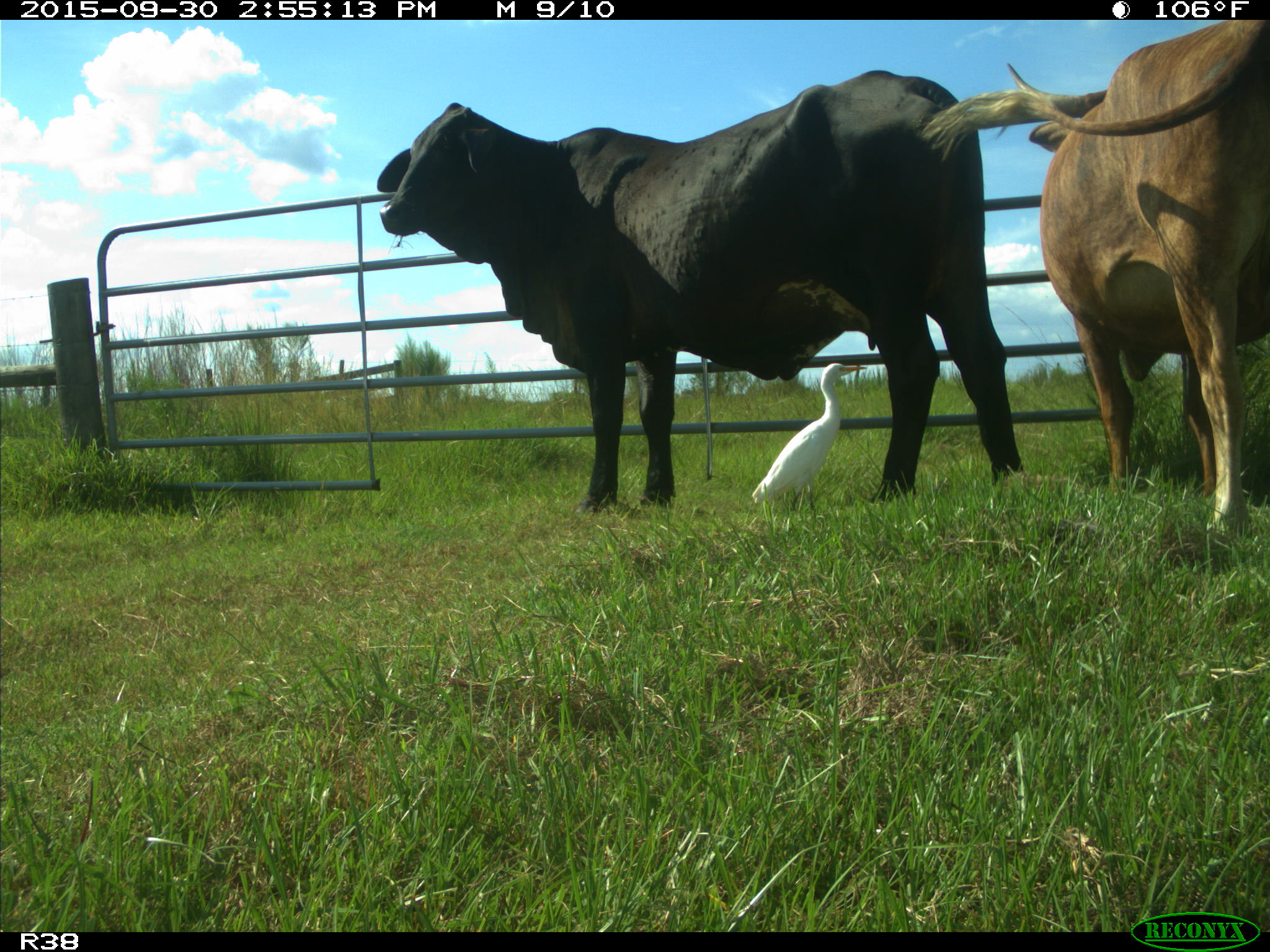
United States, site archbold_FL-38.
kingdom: Animalia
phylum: Chordata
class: Mammalia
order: Artiodactyla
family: Bovidae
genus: Bos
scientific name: Bos taurus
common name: domestic cow